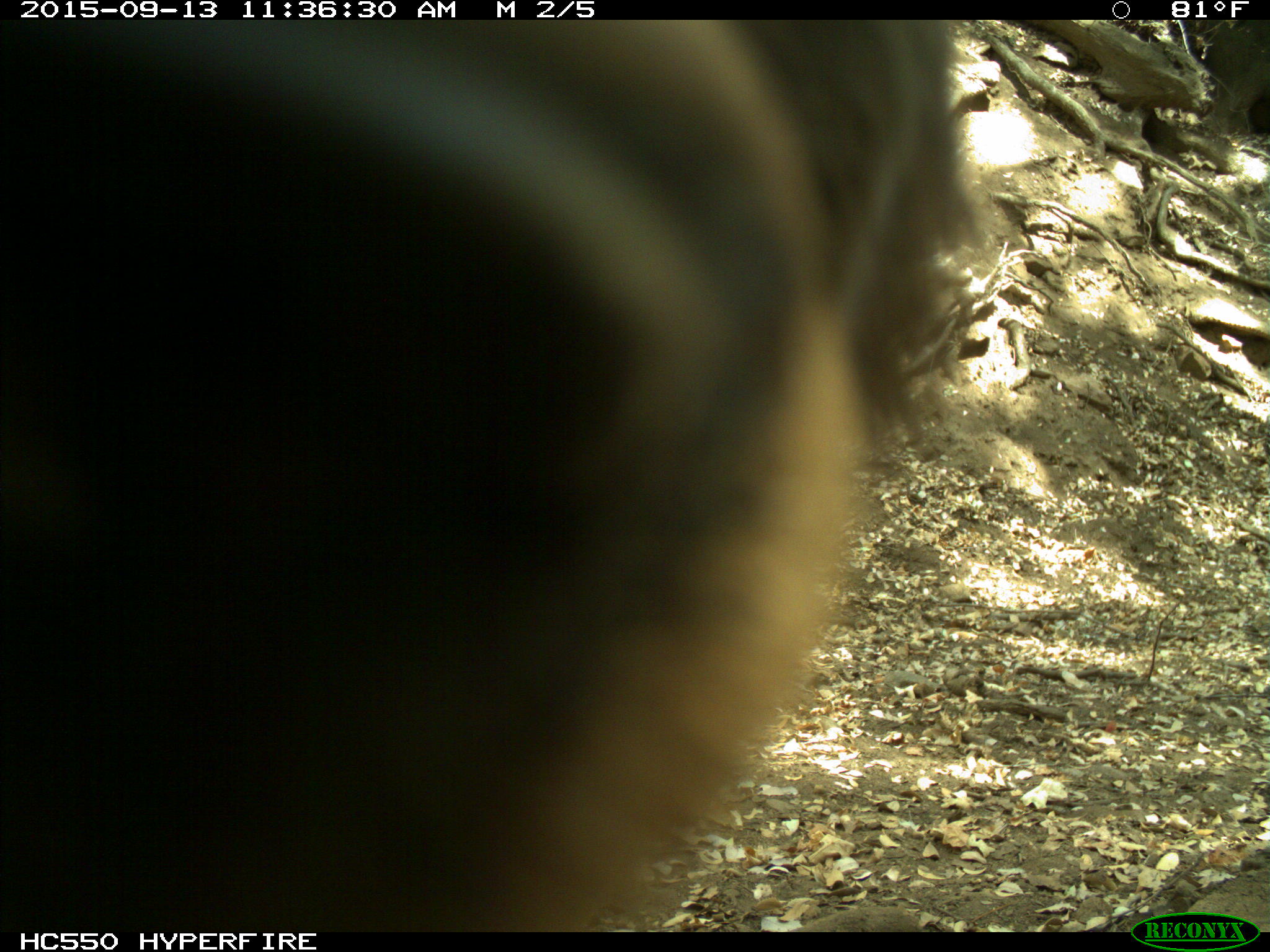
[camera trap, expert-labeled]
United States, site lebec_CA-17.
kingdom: Animalia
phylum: Chordata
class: Mammalia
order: Carnivora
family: Ursidae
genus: Ursus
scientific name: Ursus americanus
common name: american black bear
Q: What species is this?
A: Ursus americanus (american black bear).